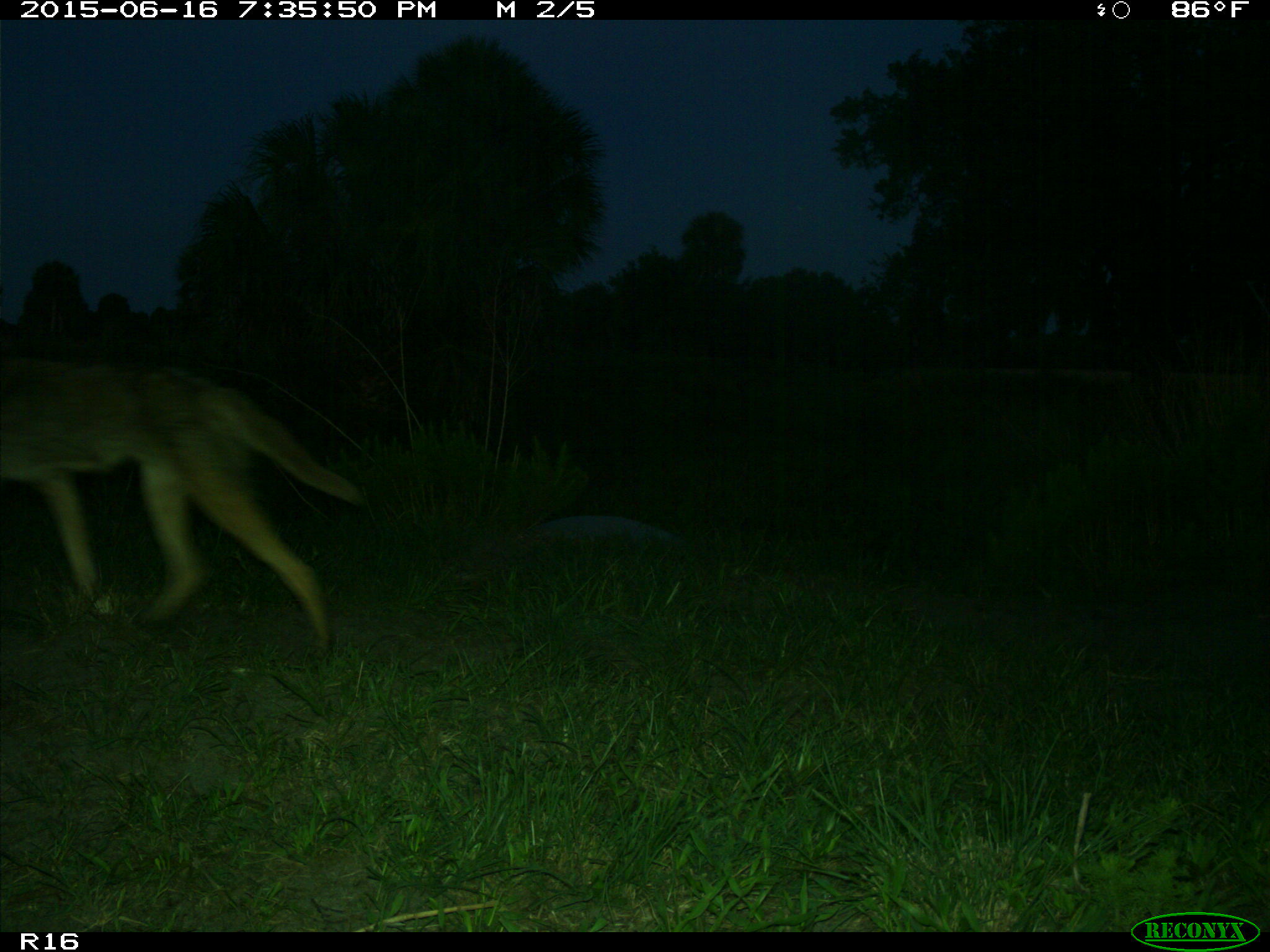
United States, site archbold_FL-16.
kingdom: Animalia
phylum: Chordata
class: Mammalia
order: Carnivora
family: Canidae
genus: Canis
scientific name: Canis latrans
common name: coyote